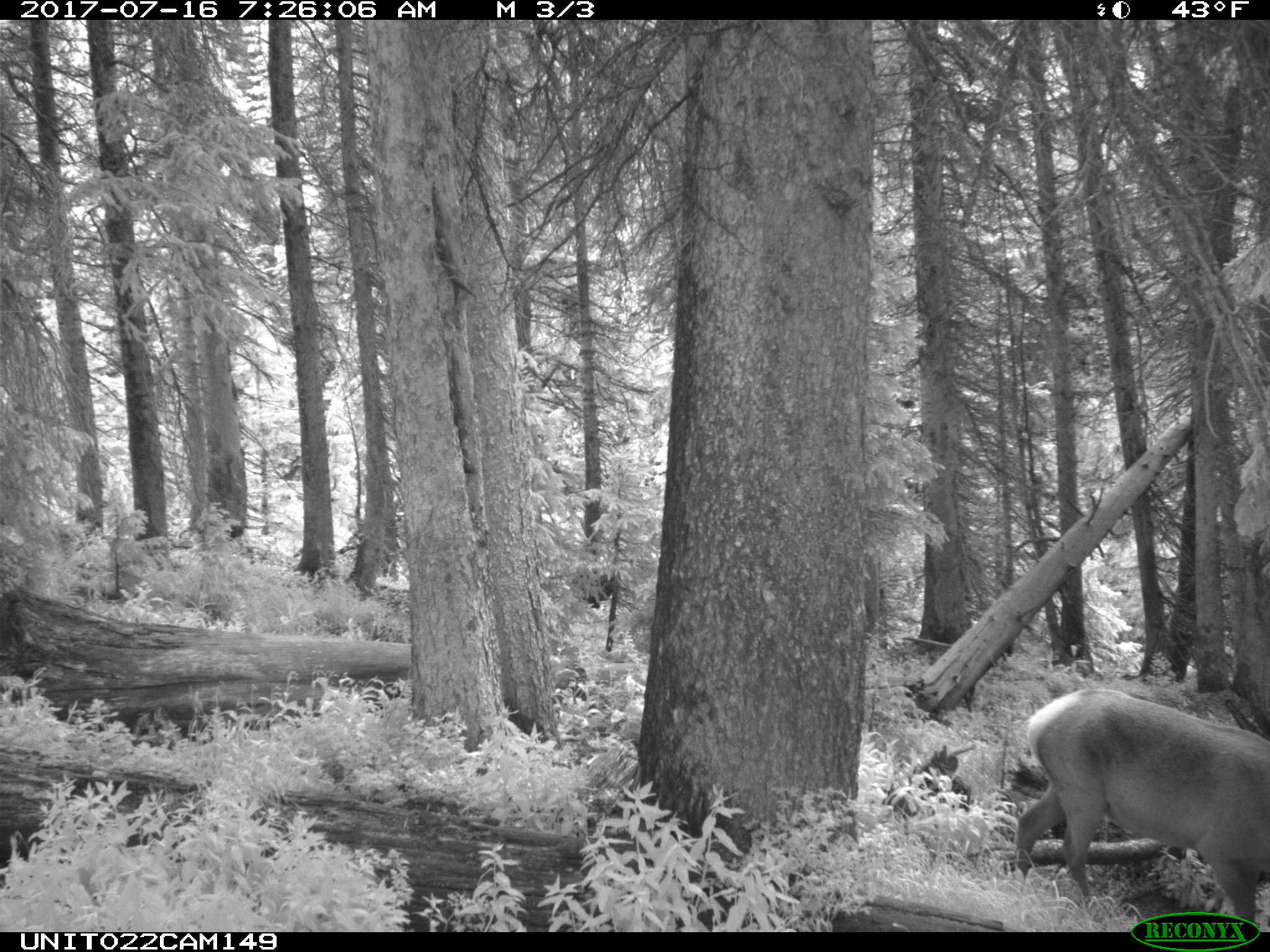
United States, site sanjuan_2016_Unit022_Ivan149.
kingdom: Animalia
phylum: Chordata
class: Mammalia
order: Artiodactyla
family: Cervidae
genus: Cervus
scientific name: Cervus elaphus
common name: red deer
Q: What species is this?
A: Cervus elaphus (red deer).